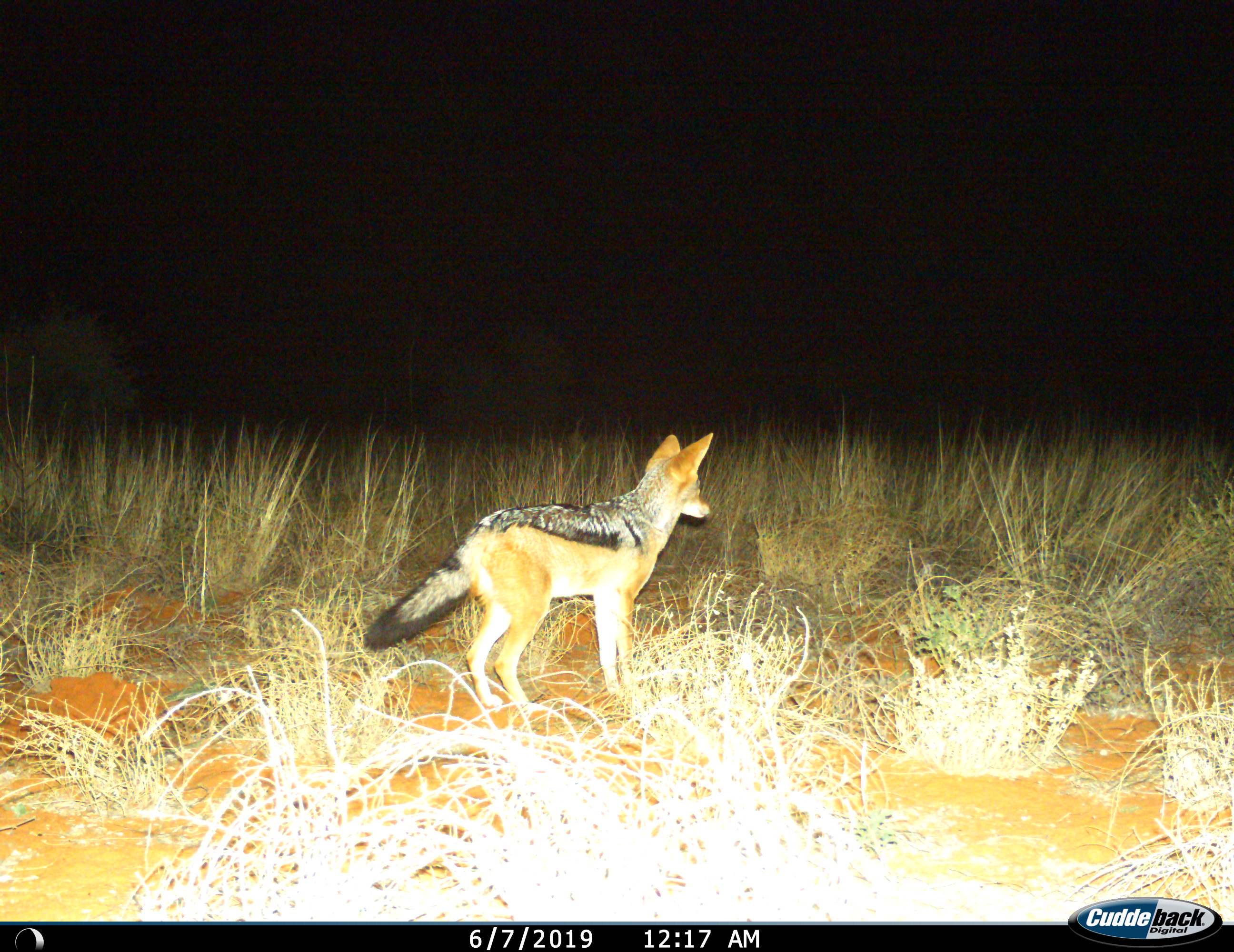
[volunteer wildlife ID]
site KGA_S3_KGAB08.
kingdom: Animalia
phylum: Chordata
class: Mammalia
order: Carnivora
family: Canidae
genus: Lupulella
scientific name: Lupulella mesomelas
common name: black-backed jackal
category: jackalblackbacked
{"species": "jackalblackbacked (black-backed jackal) (Lupulella mesomelas)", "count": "1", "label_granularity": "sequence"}